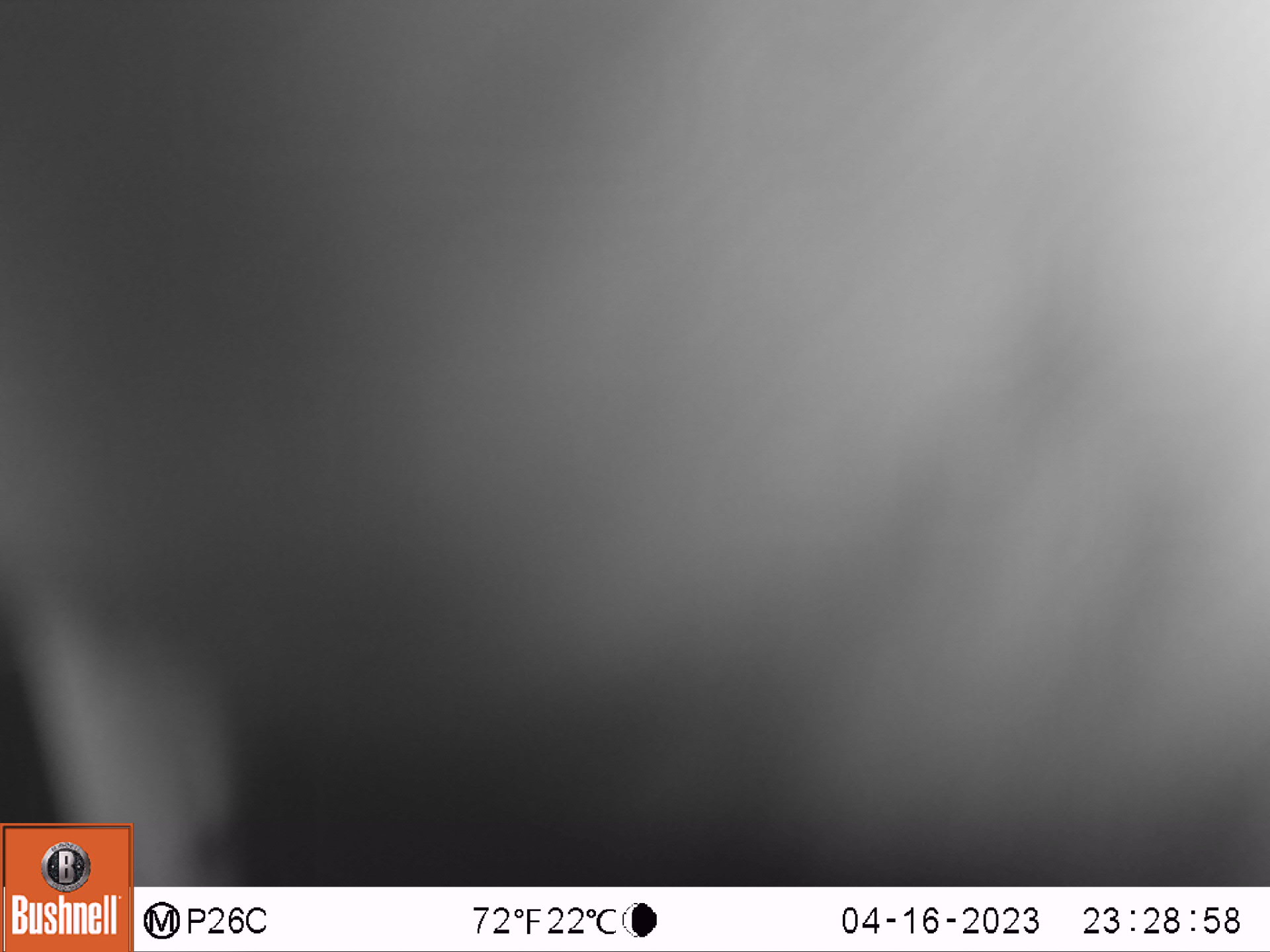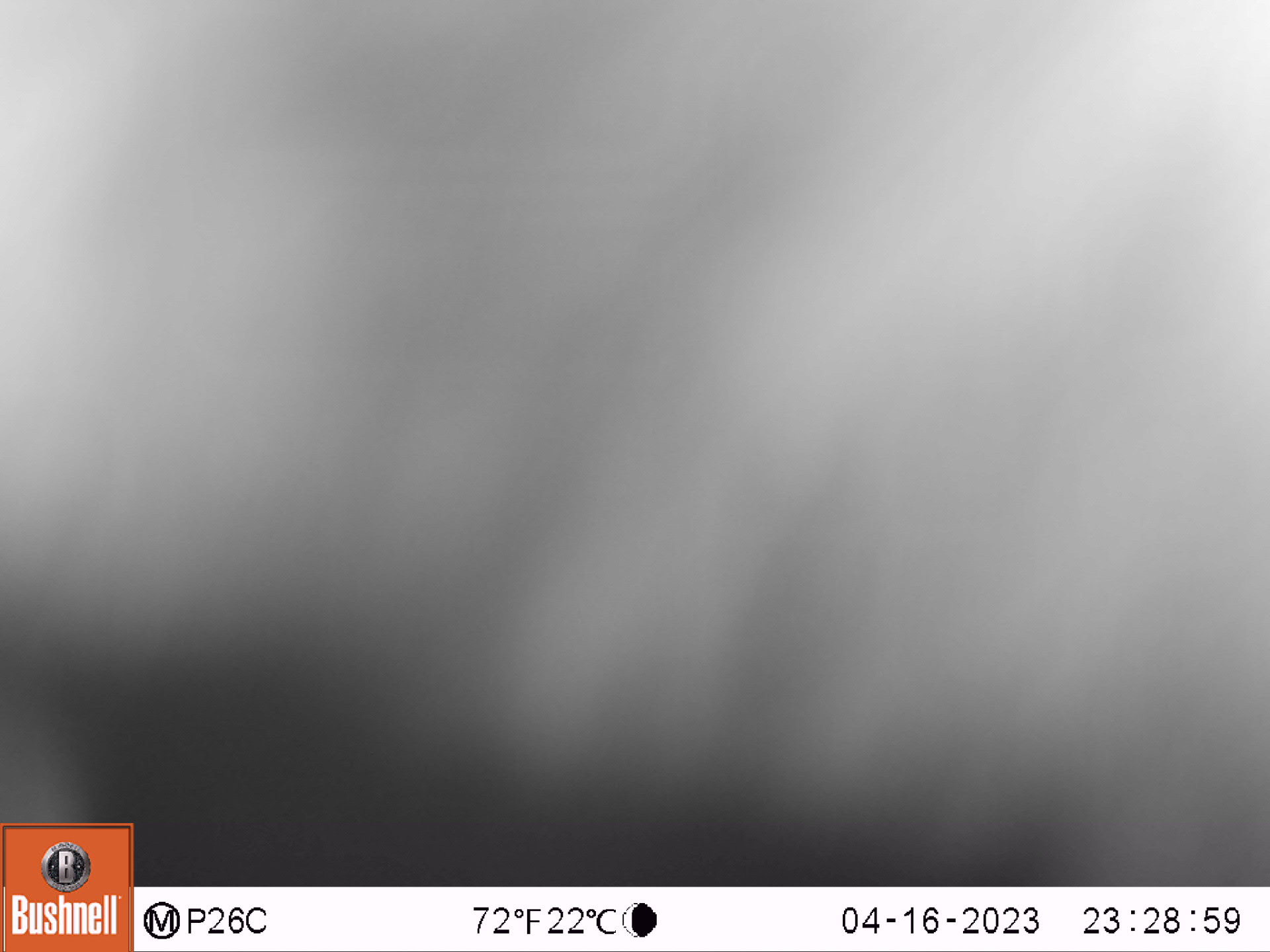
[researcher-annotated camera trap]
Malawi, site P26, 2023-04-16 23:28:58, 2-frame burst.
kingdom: Animalia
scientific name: Animalia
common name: other animal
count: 1